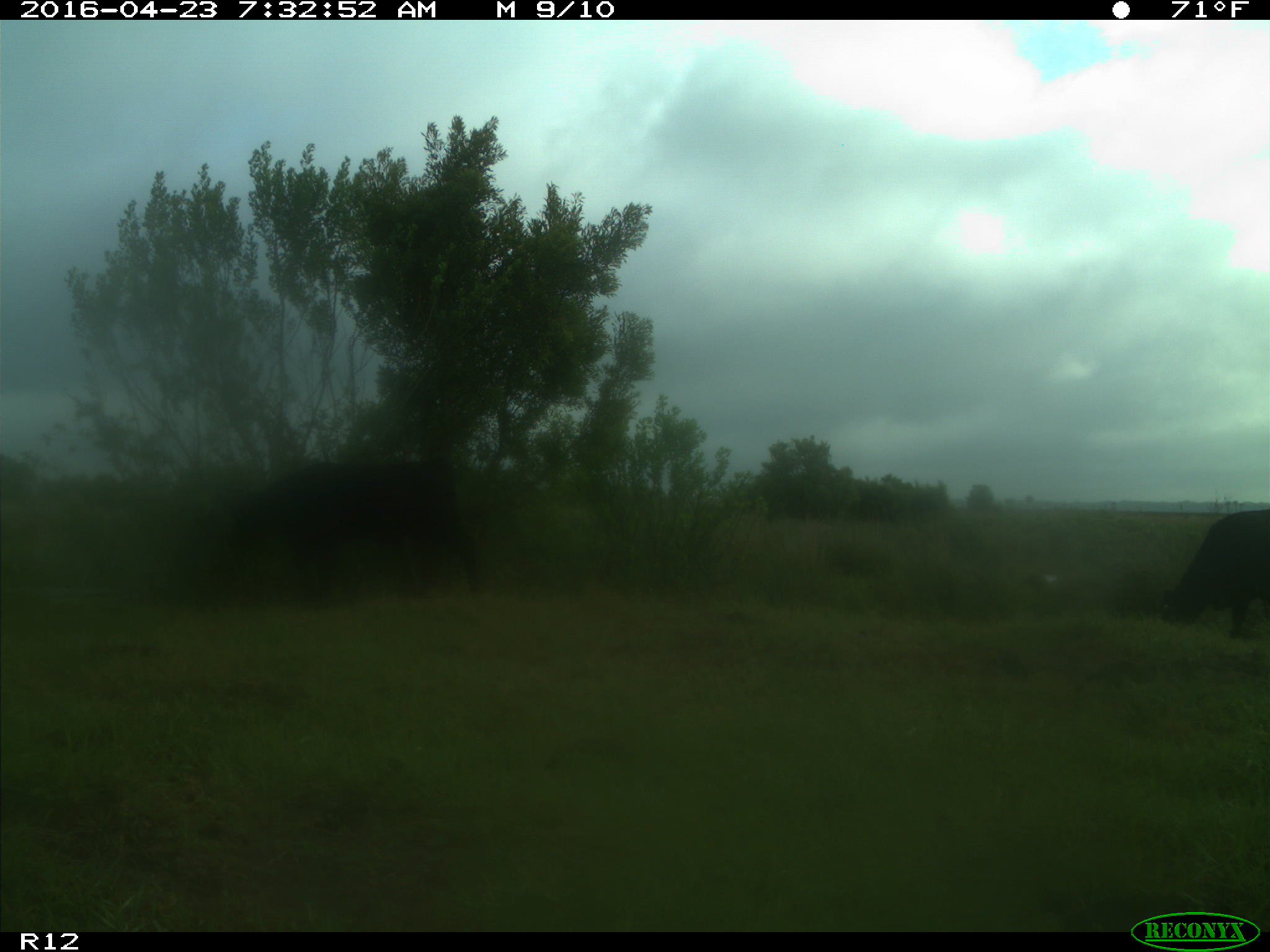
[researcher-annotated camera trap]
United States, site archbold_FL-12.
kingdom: Animalia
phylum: Chordata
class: Mammalia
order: Artiodactyla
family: Bovidae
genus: Bos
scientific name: Bos taurus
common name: domestic cow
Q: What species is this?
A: Bos taurus (domestic cow).